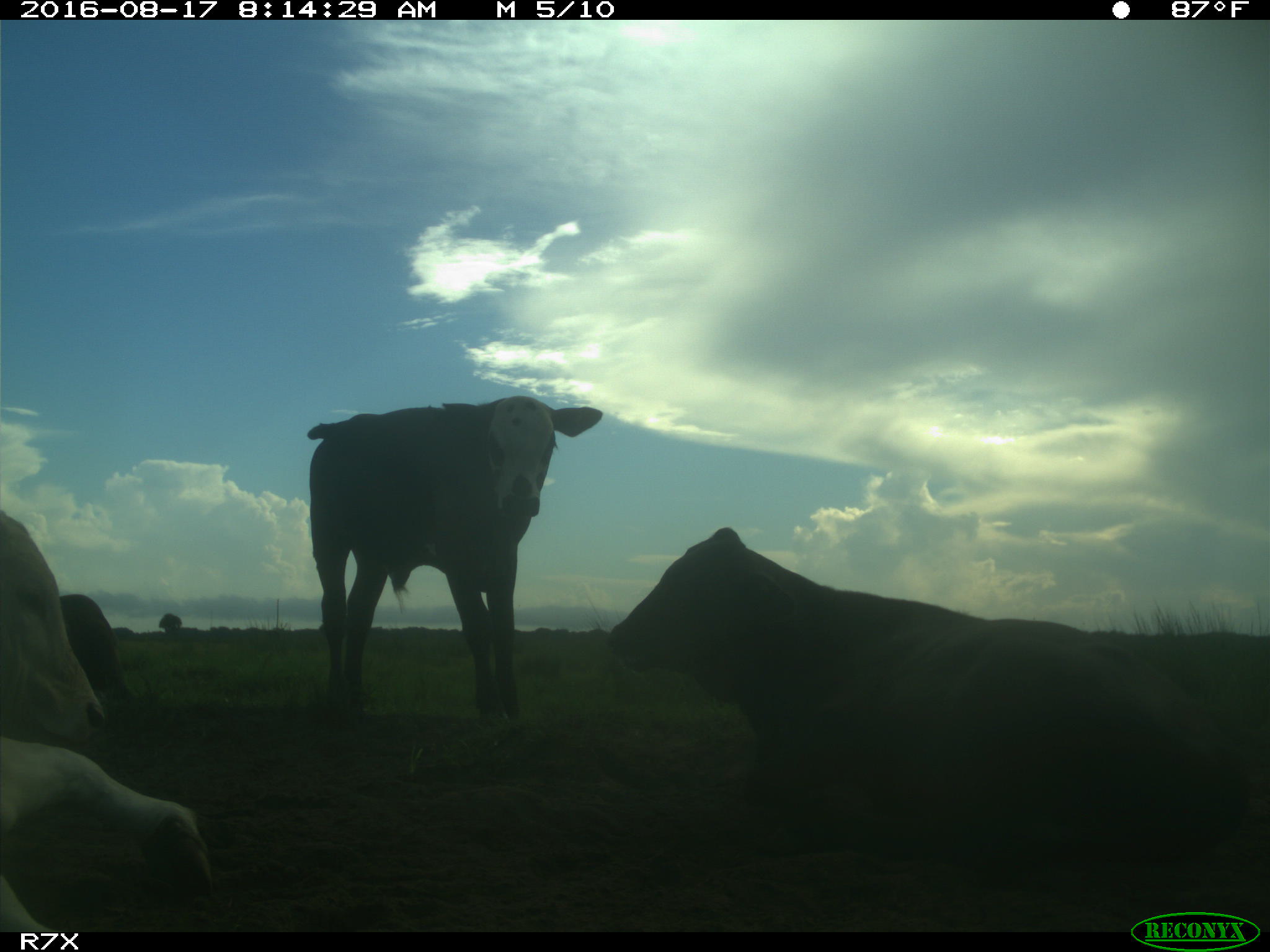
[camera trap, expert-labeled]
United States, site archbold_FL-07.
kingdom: Animalia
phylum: Chordata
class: Mammalia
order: Artiodactyla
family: Bovidae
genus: Bos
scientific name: Bos taurus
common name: domestic cow